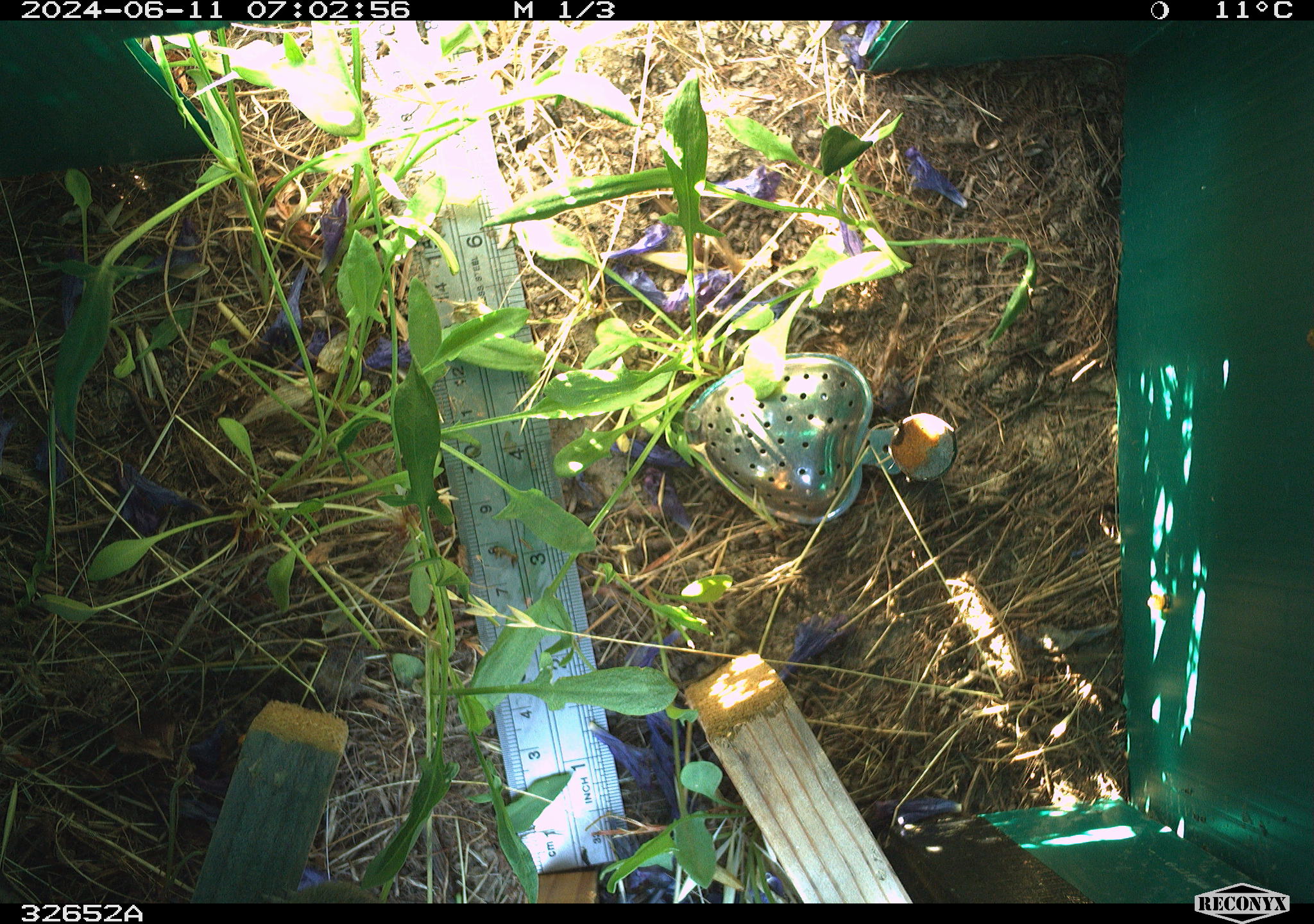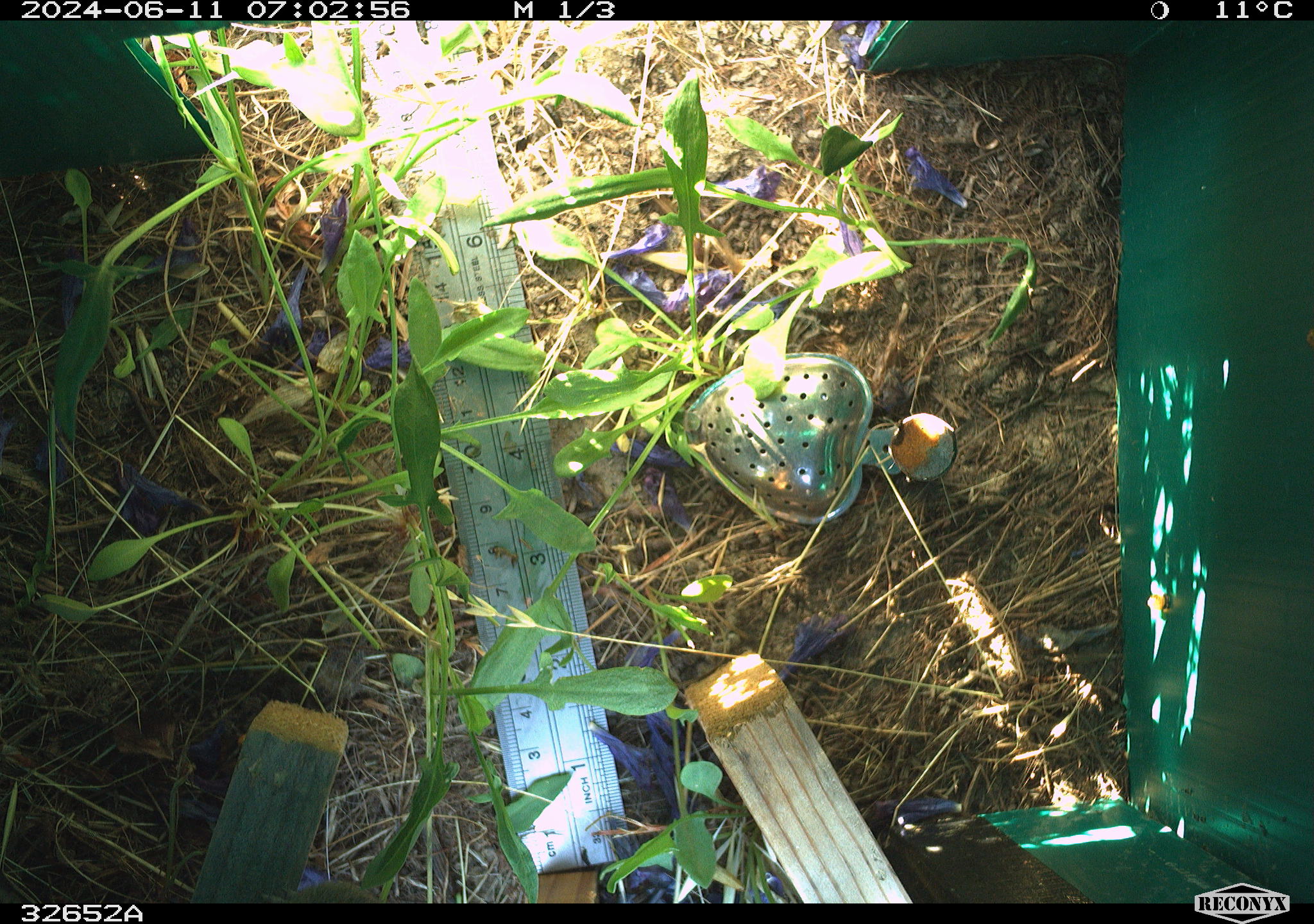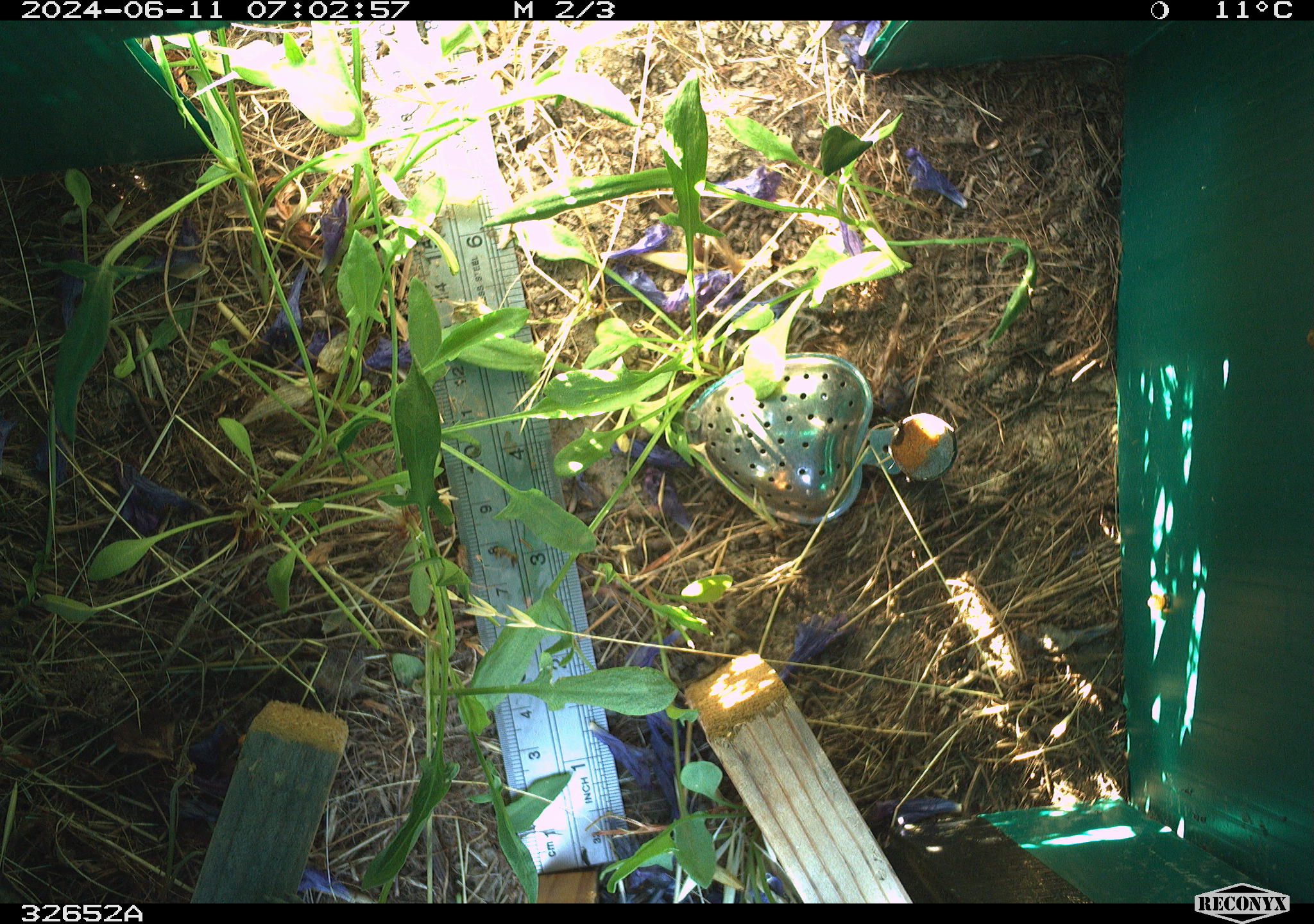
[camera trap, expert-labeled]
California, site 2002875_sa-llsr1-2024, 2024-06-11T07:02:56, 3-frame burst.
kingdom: Animalia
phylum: Chordata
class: Mammalia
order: Rodentia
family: Cricetidae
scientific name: Arvicolinae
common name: voles, lemmings, and muskrats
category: arvicolinae subfamily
Arvicolinae subfamily (voles, lemmings, and muskrats) (Arvicolinae).